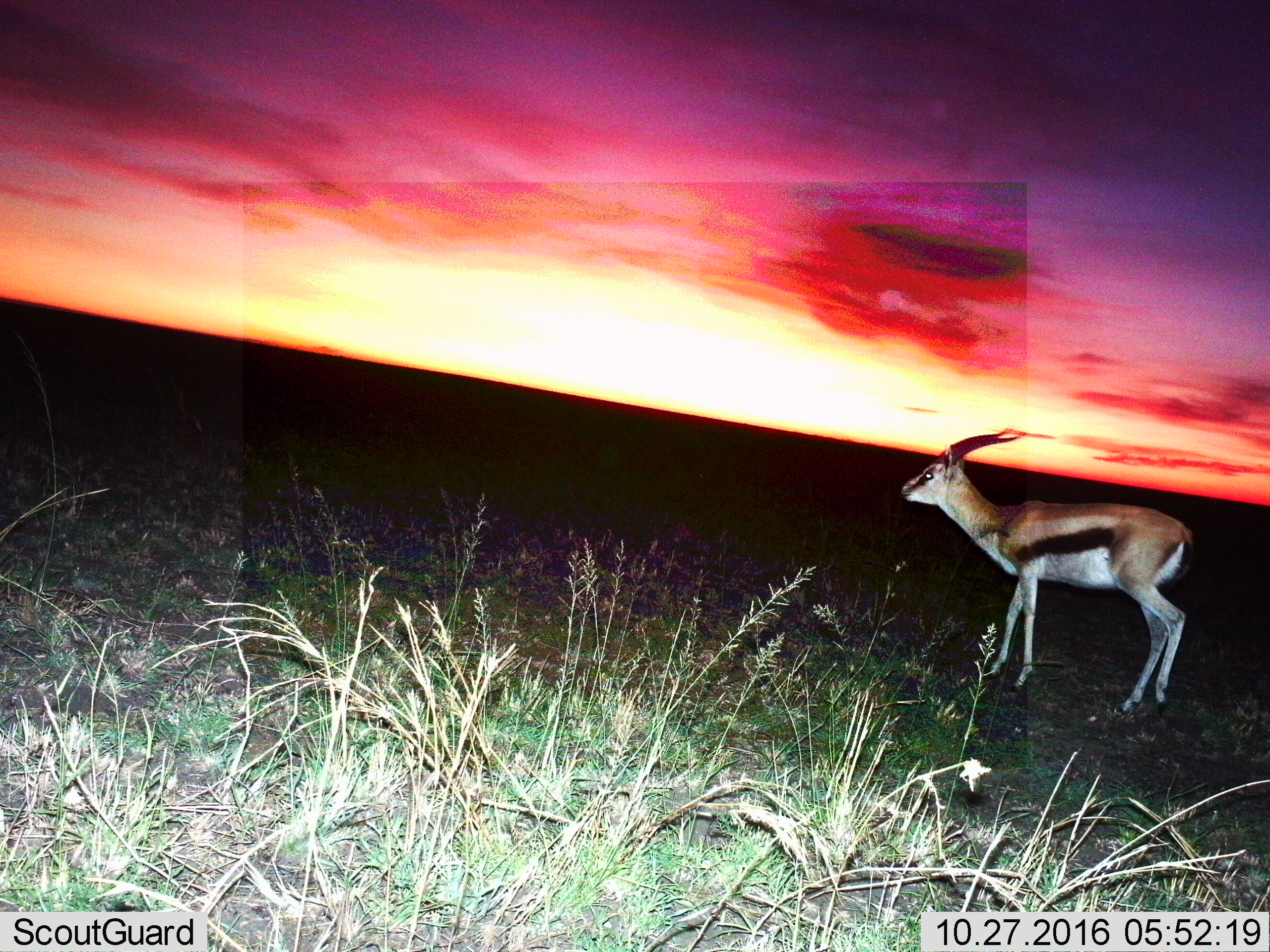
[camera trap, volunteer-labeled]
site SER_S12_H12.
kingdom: Animalia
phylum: Chordata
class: Mammalia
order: Artiodactyla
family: Bovidae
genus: Eudorcas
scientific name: Eudorcas thomsonii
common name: thomson's gazelle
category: gazellethomsons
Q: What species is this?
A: Gazellethomsons (thomson's gazelle) (Eudorcas thomsonii).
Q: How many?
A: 1.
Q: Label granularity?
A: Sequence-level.